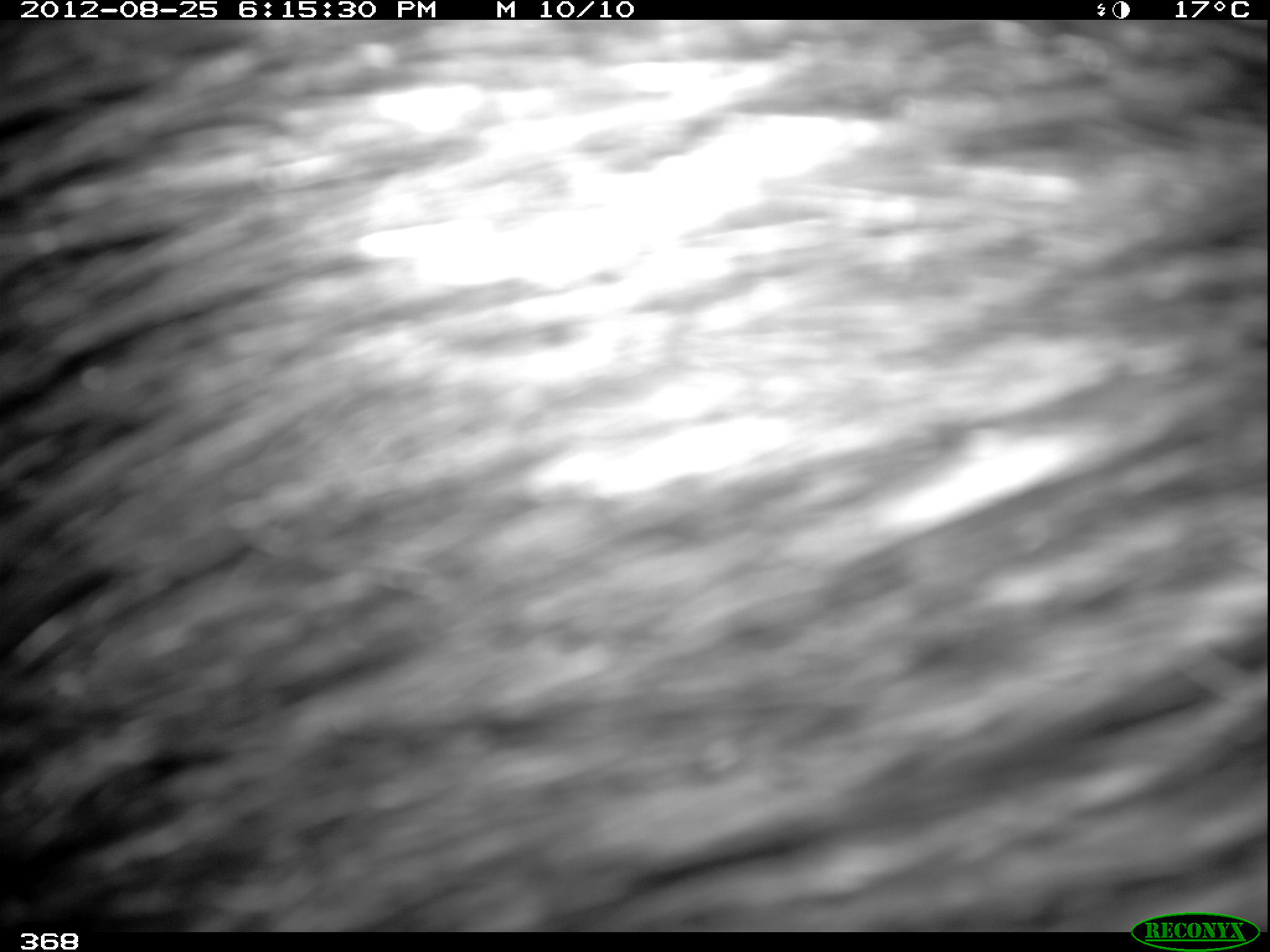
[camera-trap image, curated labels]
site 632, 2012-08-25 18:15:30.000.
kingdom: Animalia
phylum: Chordata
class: Mammalia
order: Artiodactyla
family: Tayassuidae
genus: Tayassu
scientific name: Tayassu pecari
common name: white-lipped peccary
Tayassu pecari (white-lipped peccary).